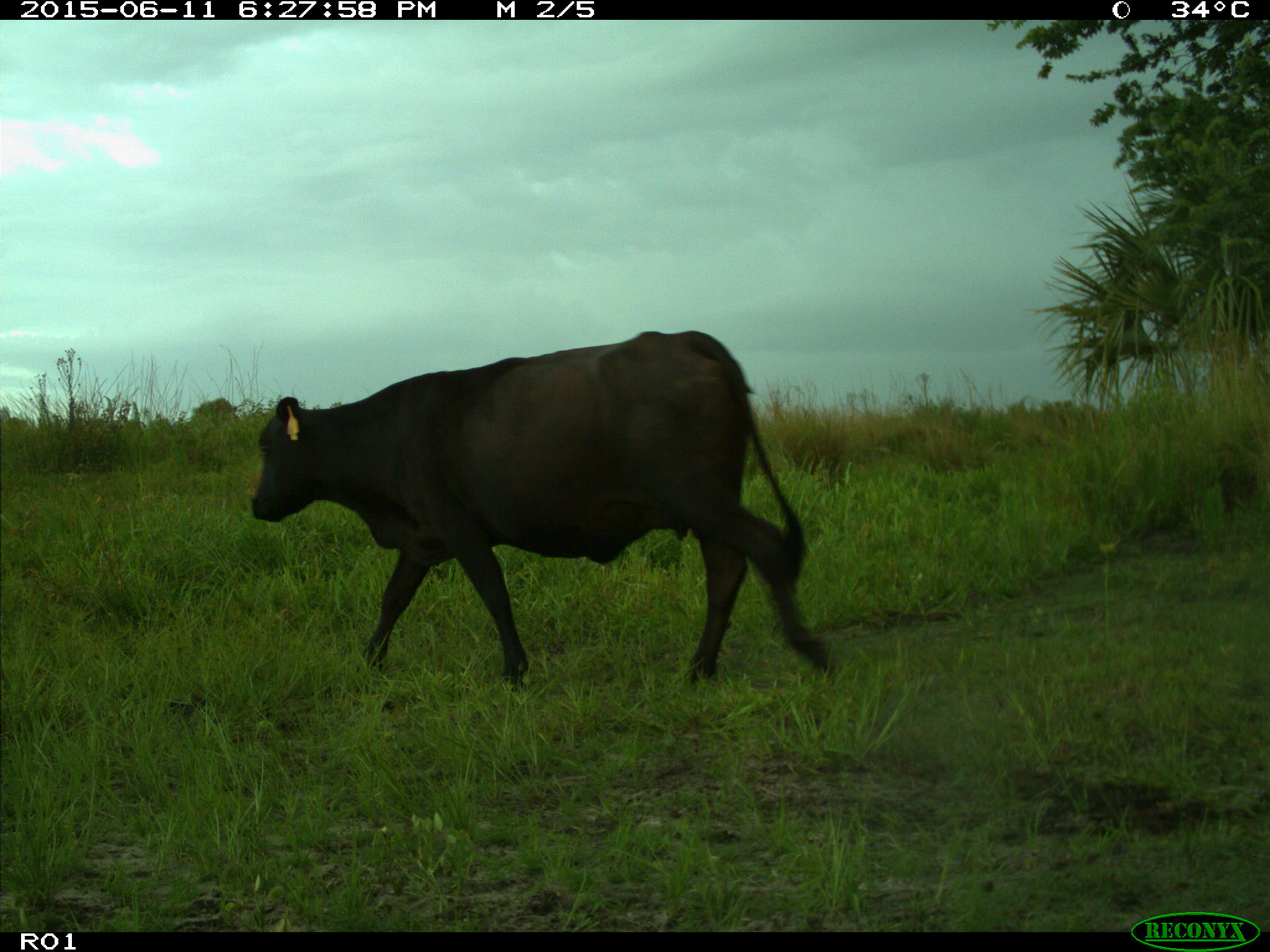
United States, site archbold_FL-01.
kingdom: Animalia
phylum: Chordata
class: Mammalia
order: Artiodactyla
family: Bovidae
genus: Bos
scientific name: Bos taurus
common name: domestic cow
Bos taurus (domestic cow).